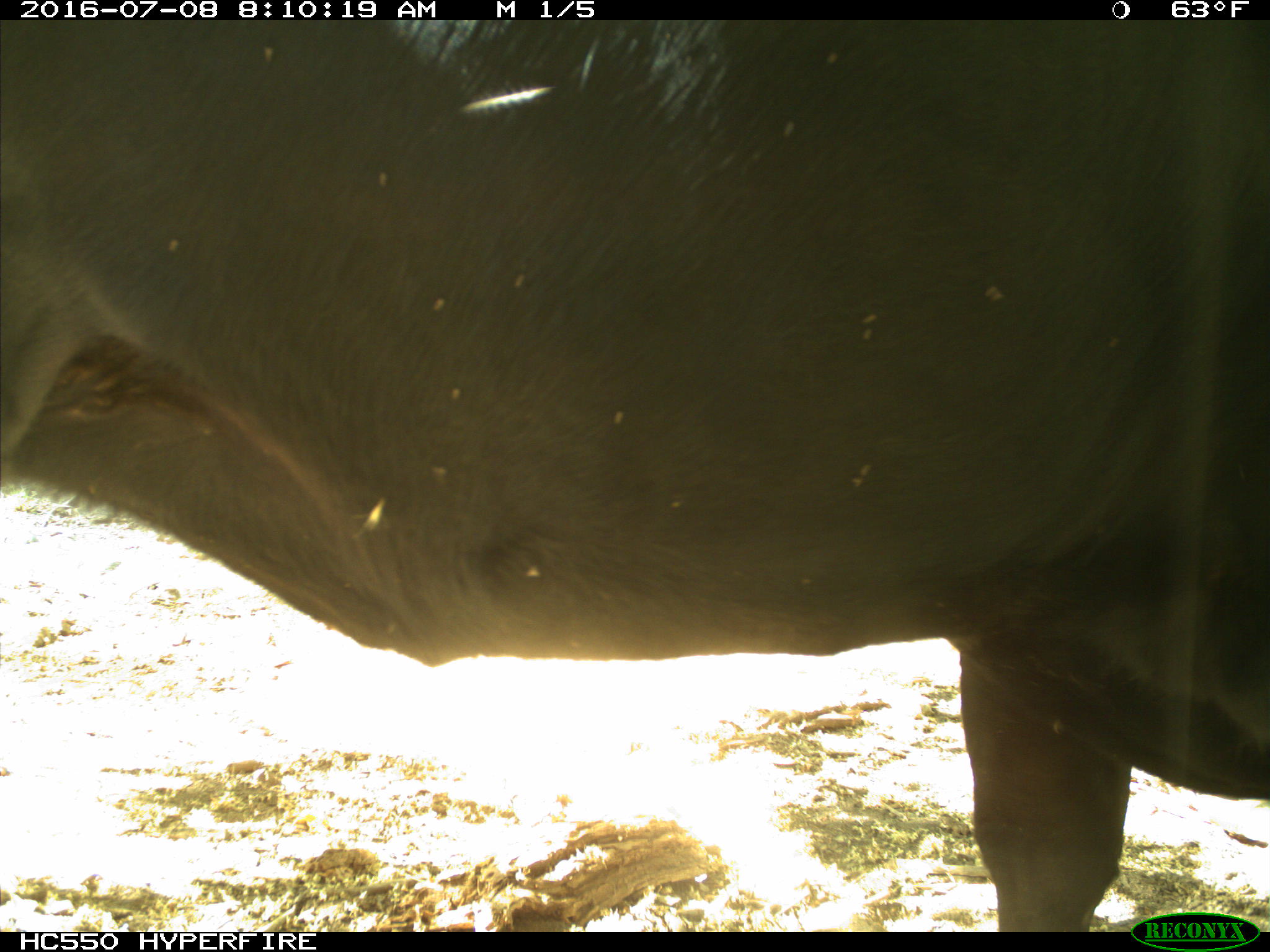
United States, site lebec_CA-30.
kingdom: Animalia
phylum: Chordata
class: Mammalia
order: Artiodactyla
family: Bovidae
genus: Bos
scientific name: Bos taurus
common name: domestic cow